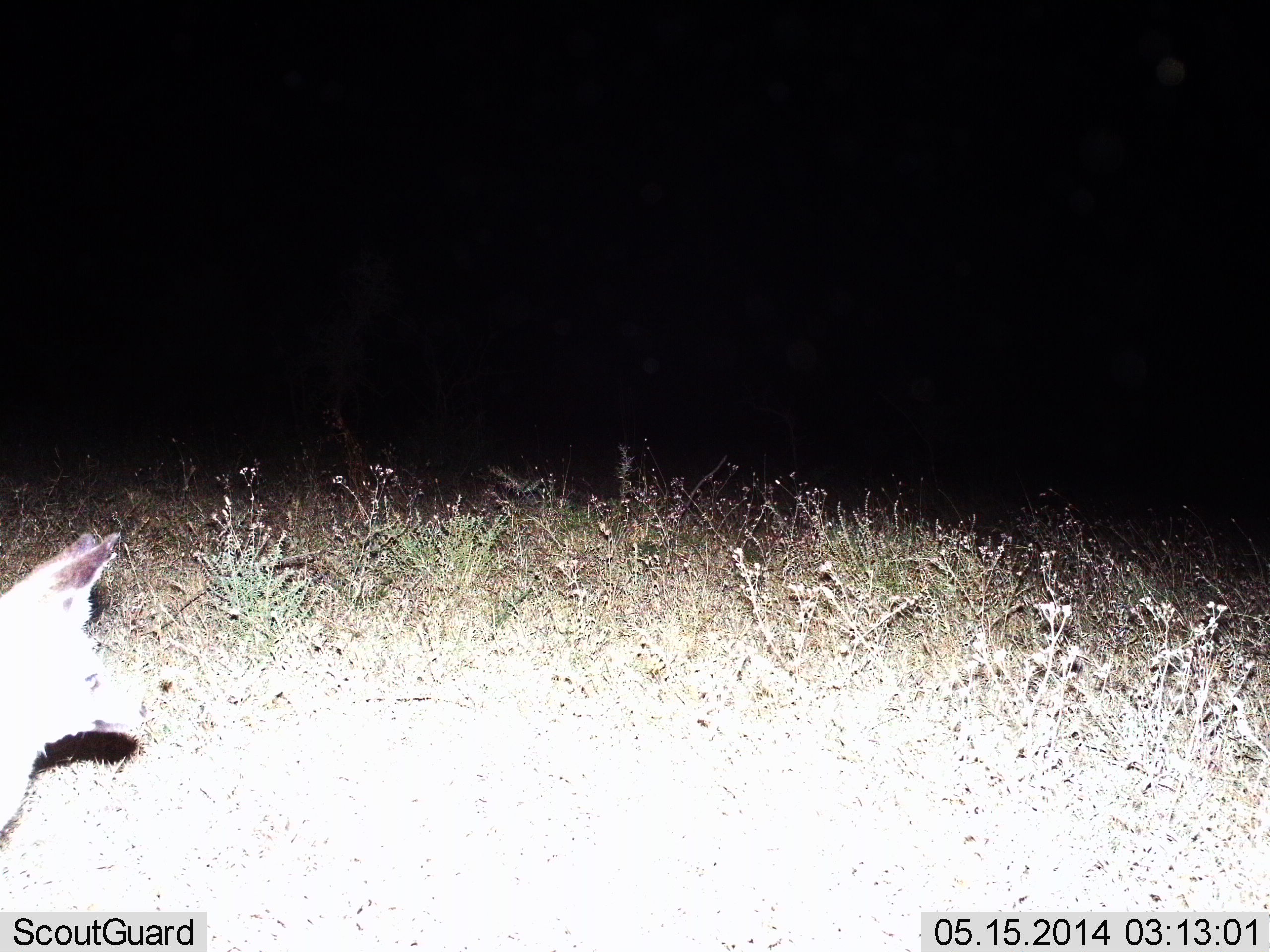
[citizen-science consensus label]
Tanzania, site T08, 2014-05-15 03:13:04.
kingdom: Animalia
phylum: Chordata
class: Mammalia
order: Carnivora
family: Canidae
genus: Otocyon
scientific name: Otocyon megalotis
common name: bat-eared fox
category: batearedfox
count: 1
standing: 97%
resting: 0%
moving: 3%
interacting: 0%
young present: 3%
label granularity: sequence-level